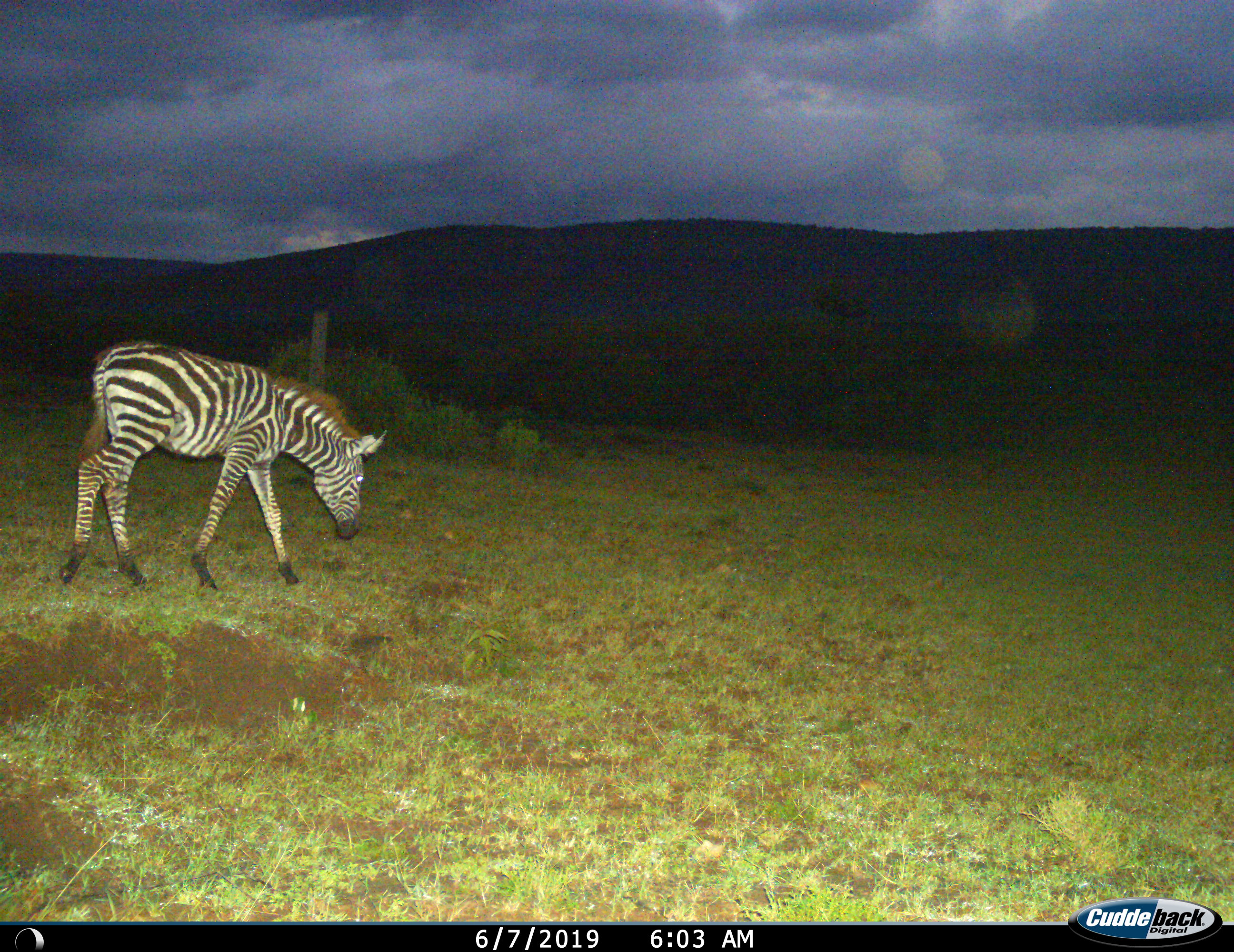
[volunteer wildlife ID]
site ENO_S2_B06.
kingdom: Animalia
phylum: Chordata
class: Mammalia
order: Perissodactyla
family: Equidae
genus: Equus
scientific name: Equus quagga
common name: plains zebra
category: zebraplains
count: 1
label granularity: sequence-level